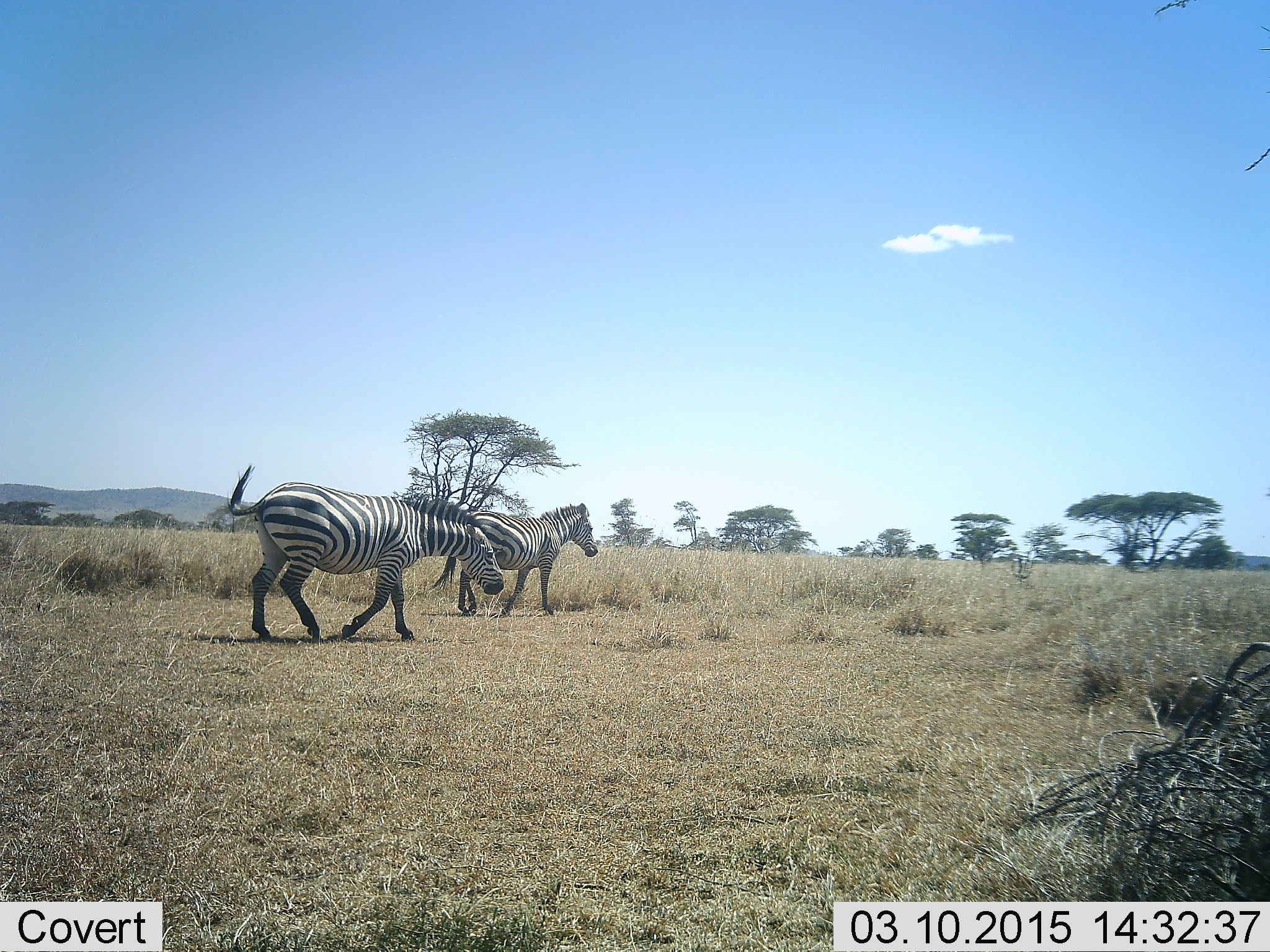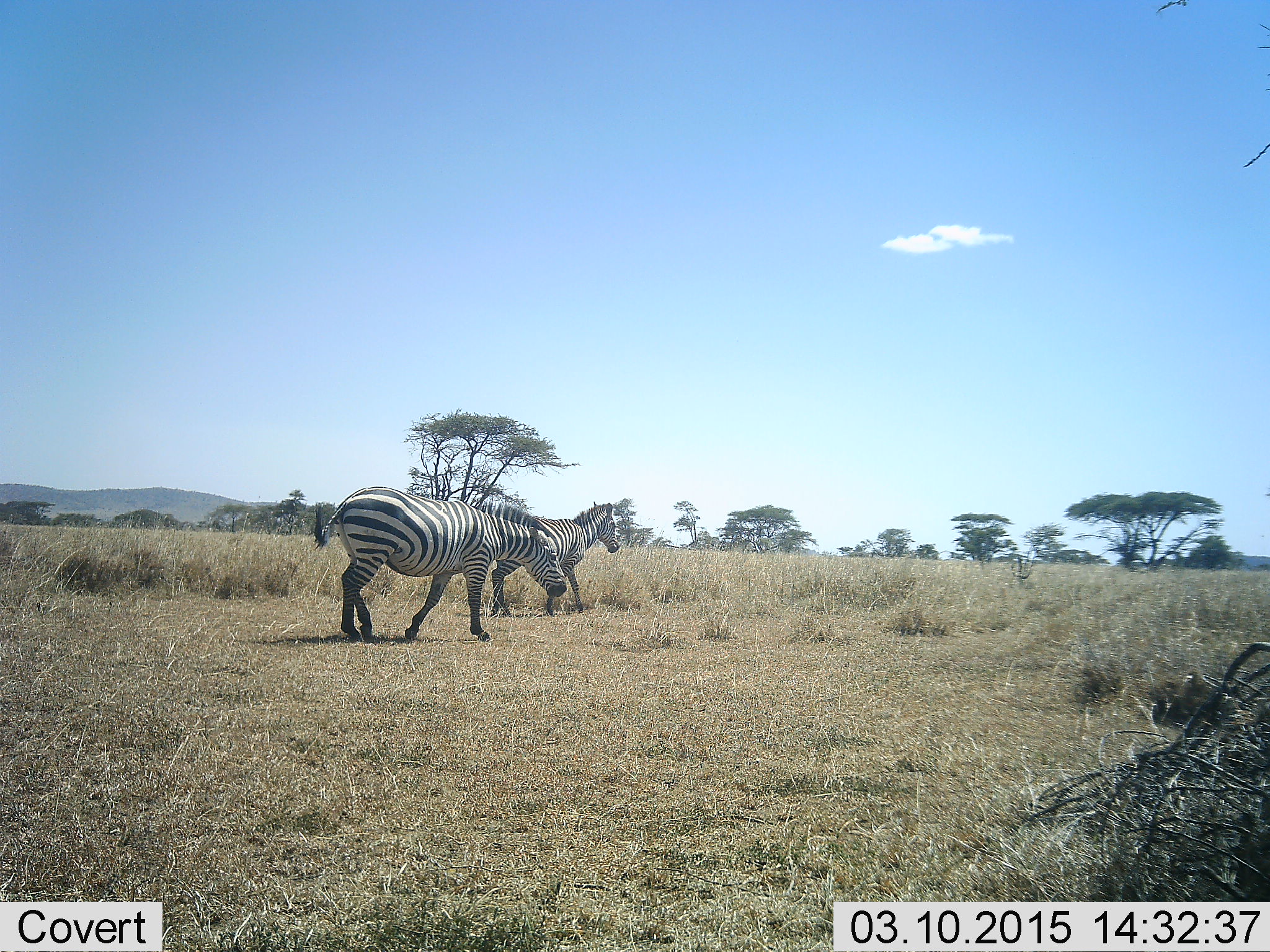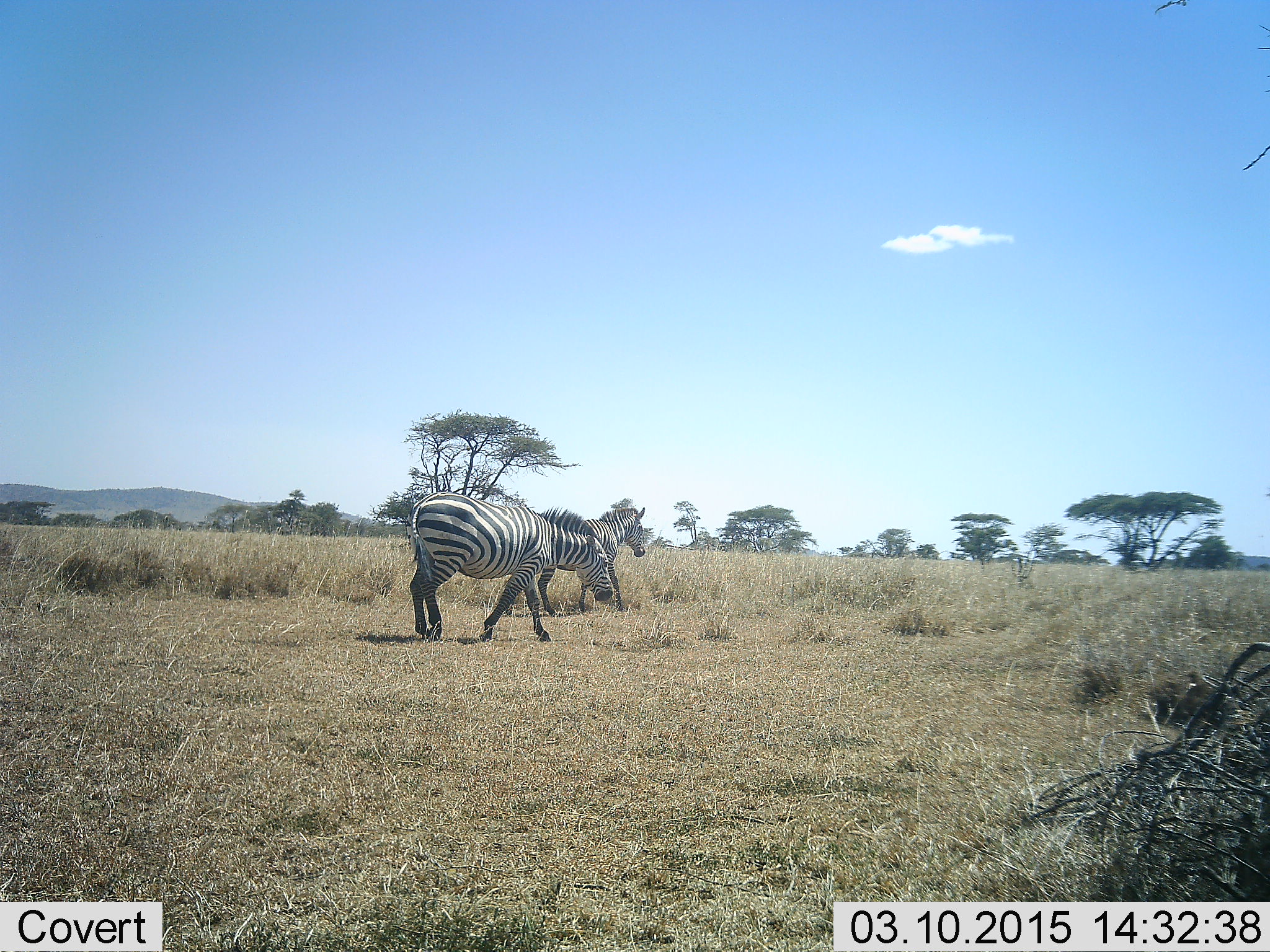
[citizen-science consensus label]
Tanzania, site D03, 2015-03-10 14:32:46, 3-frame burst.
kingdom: Animalia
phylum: Chordata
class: Mammalia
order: Perissodactyla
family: Equidae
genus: Equus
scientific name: Equus quagga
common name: plains zebra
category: zebra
Zebra (plains zebra) (Equus quagga), count 2. Behavior (volunteer vote fractions): standing 10%, resting 0%, moving 100%, interacting 0%. Young present (vote fraction): 0%. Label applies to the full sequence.